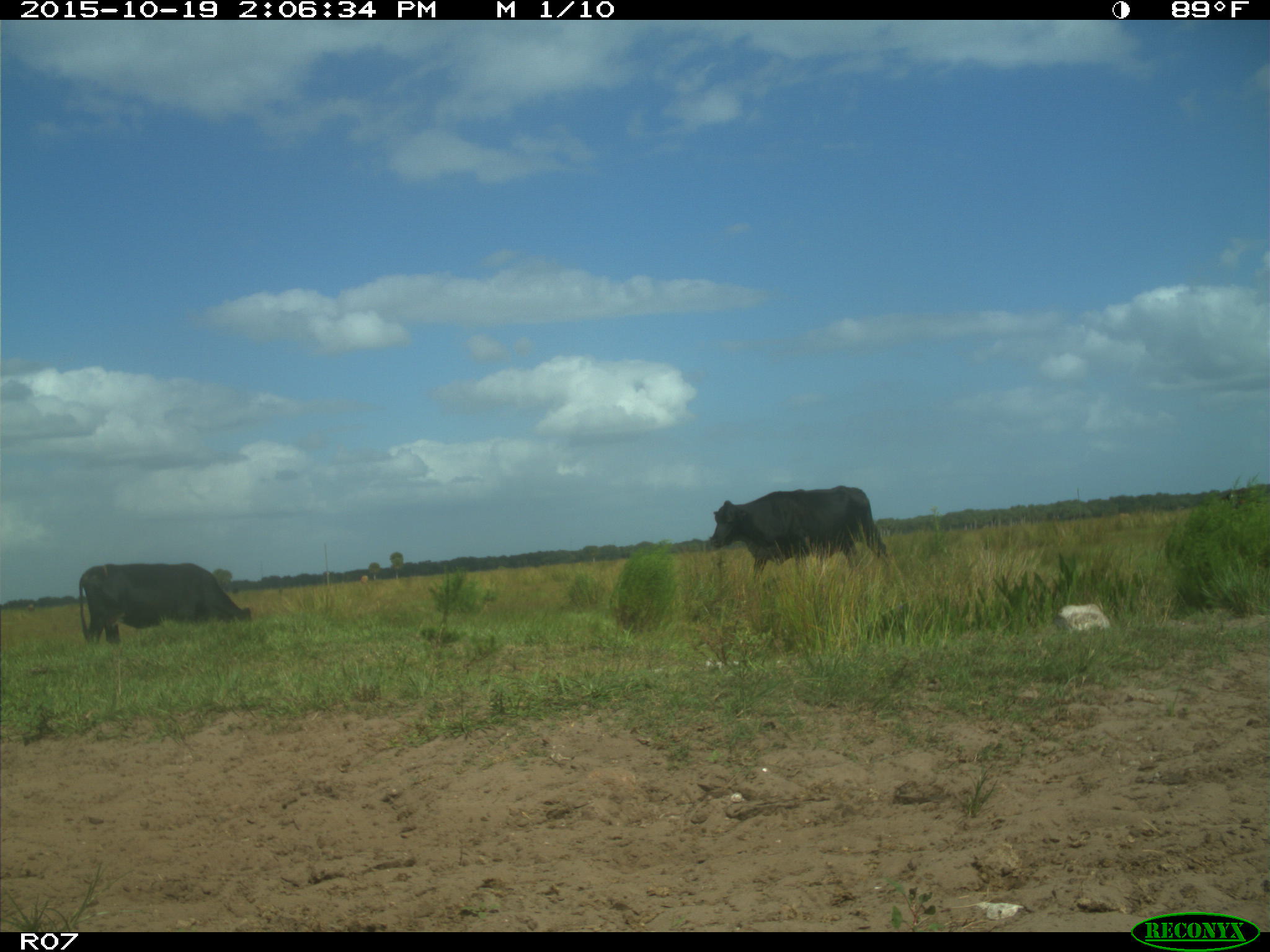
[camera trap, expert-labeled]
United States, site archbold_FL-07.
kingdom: Animalia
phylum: Chordata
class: Mammalia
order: Artiodactyla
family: Bovidae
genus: Bos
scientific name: Bos taurus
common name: domestic cow